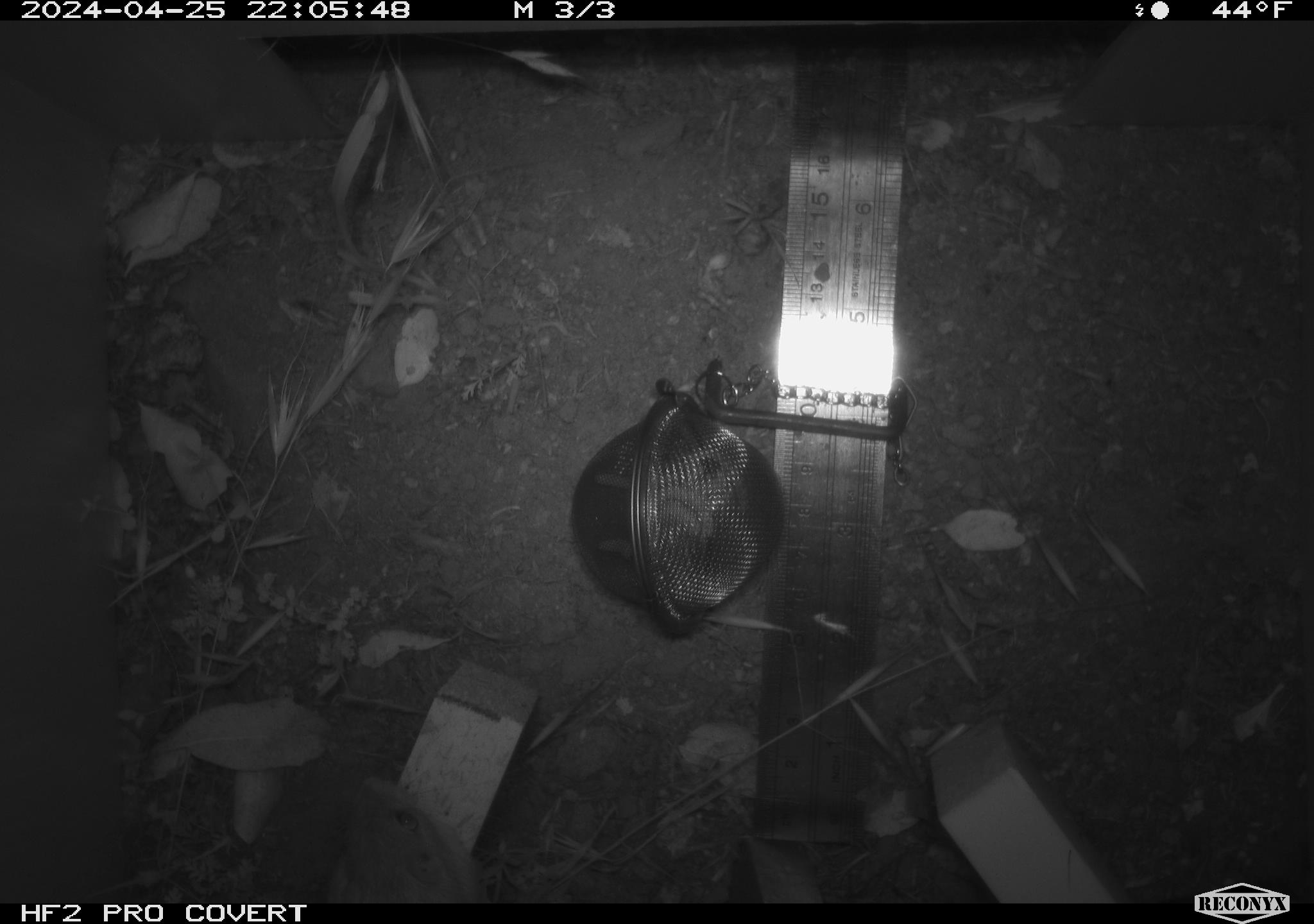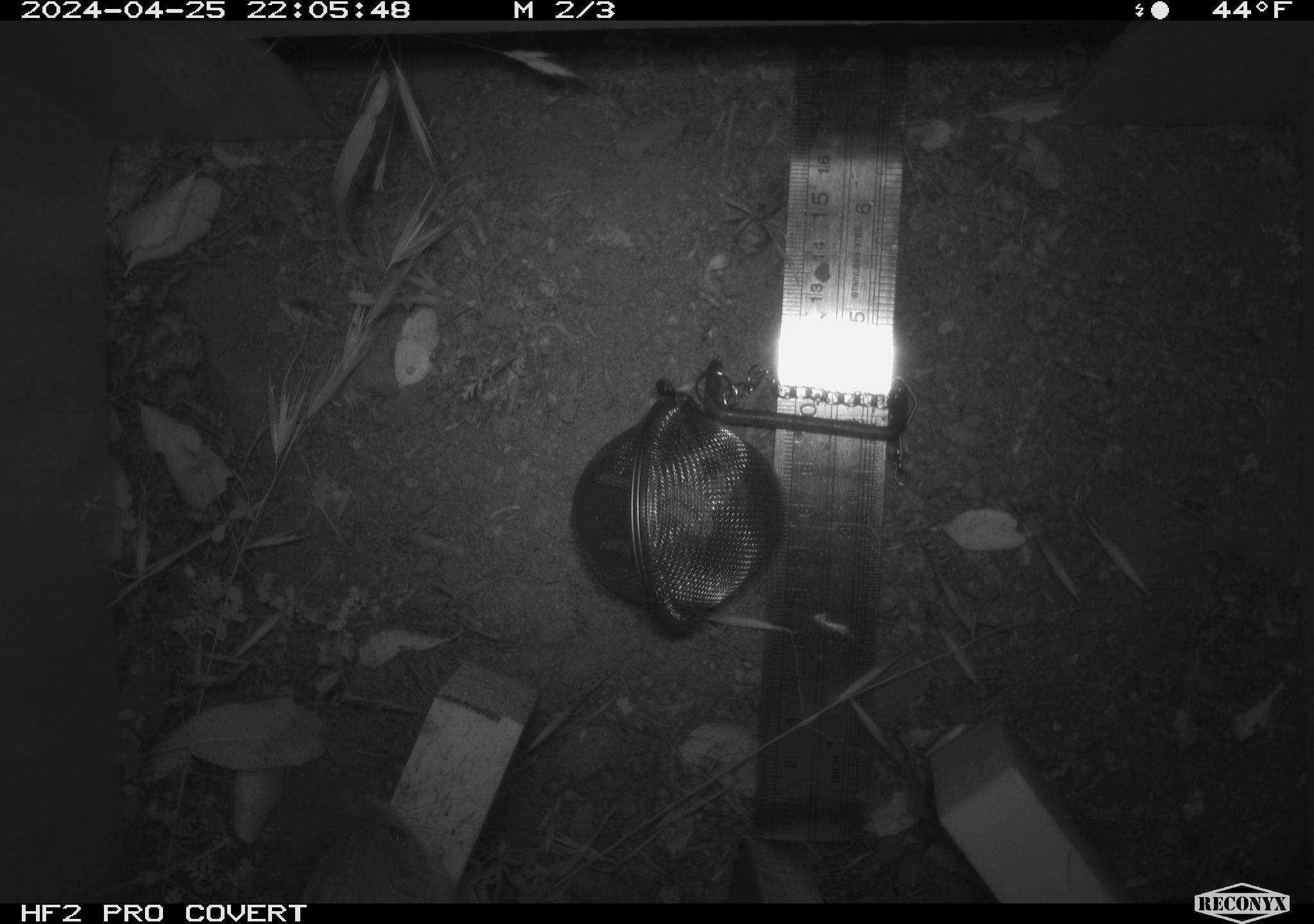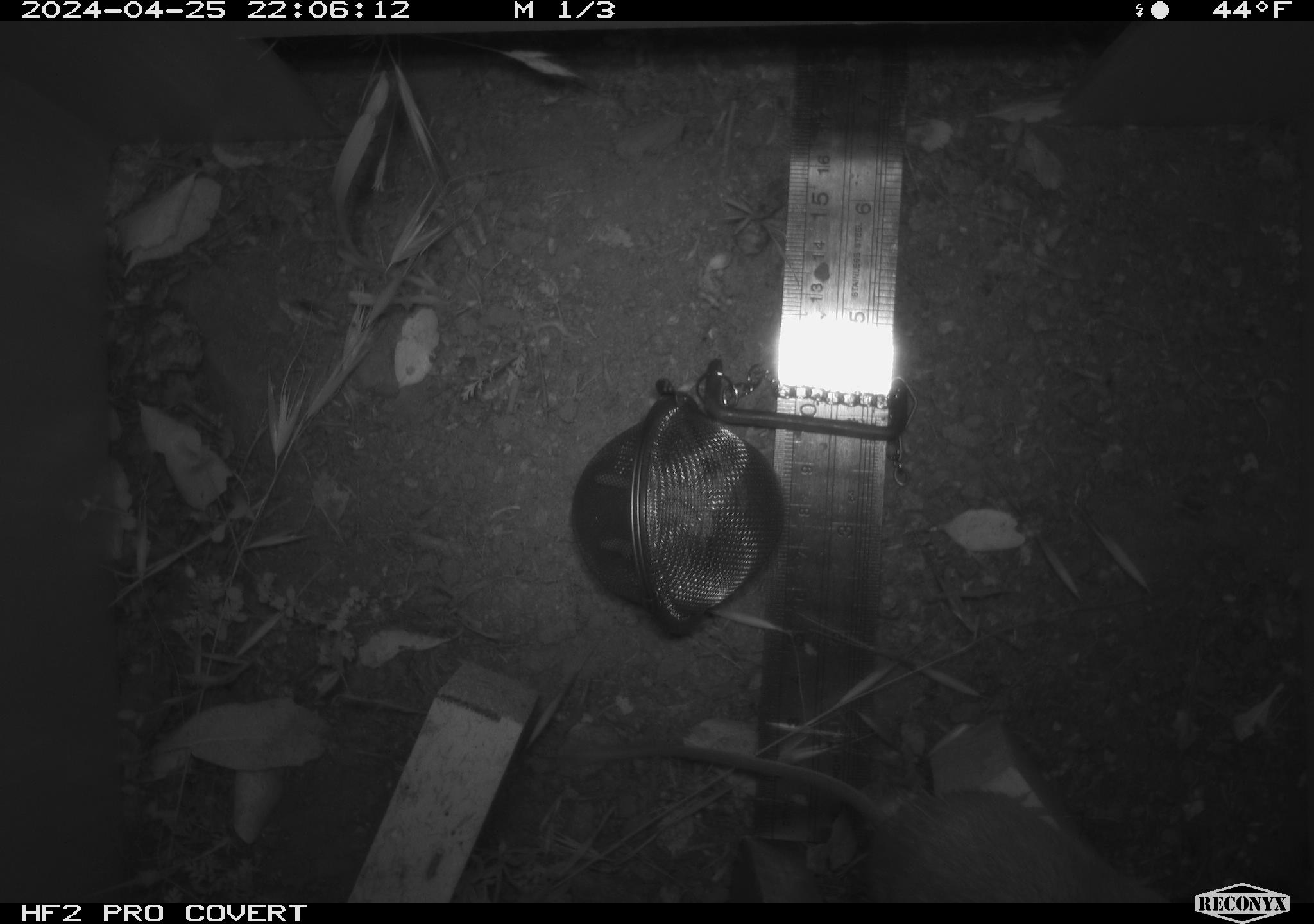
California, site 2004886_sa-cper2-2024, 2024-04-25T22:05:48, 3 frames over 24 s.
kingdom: Animalia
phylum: Chordata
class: Mammalia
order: Rodentia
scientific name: Rodentia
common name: rodent